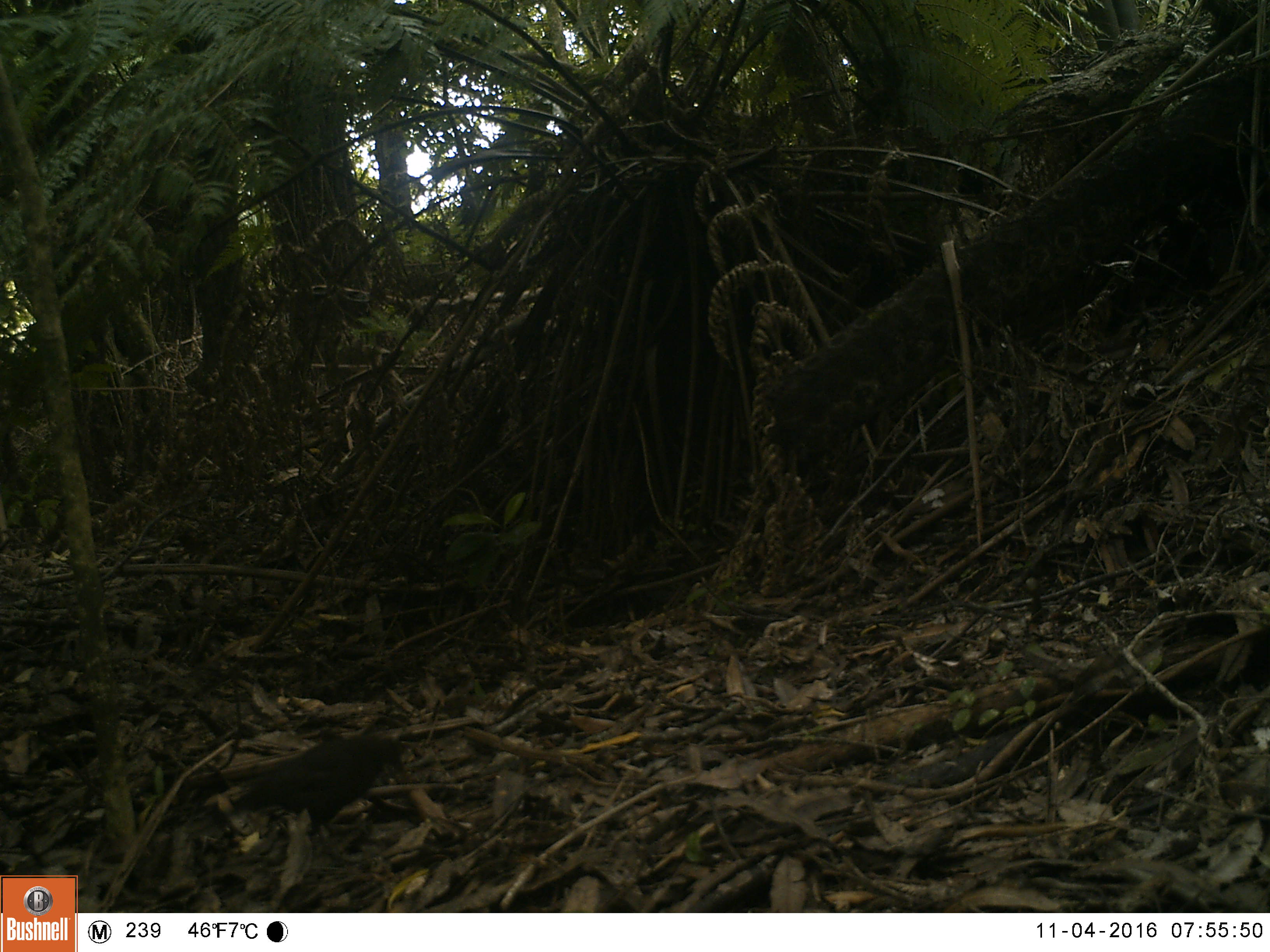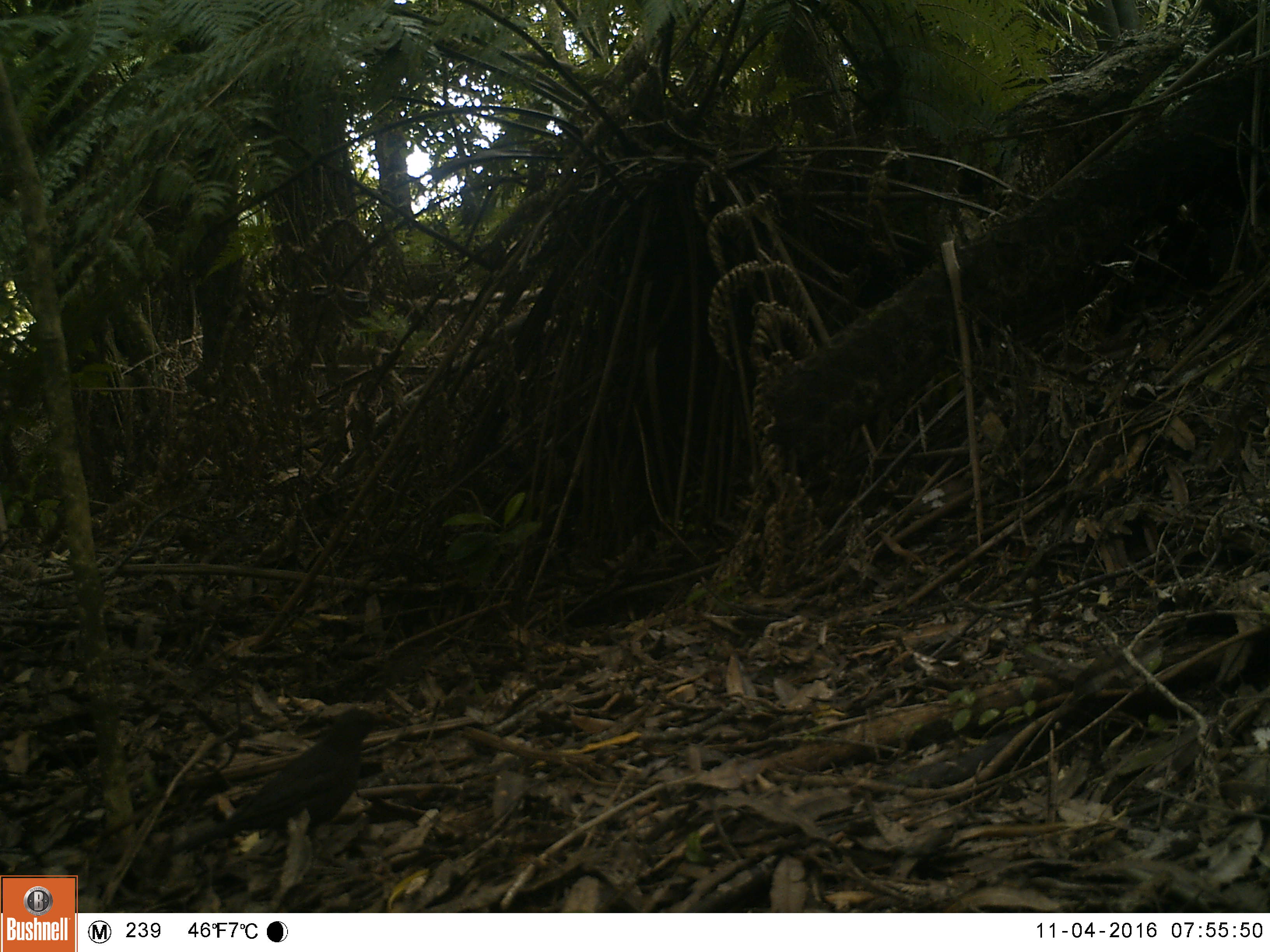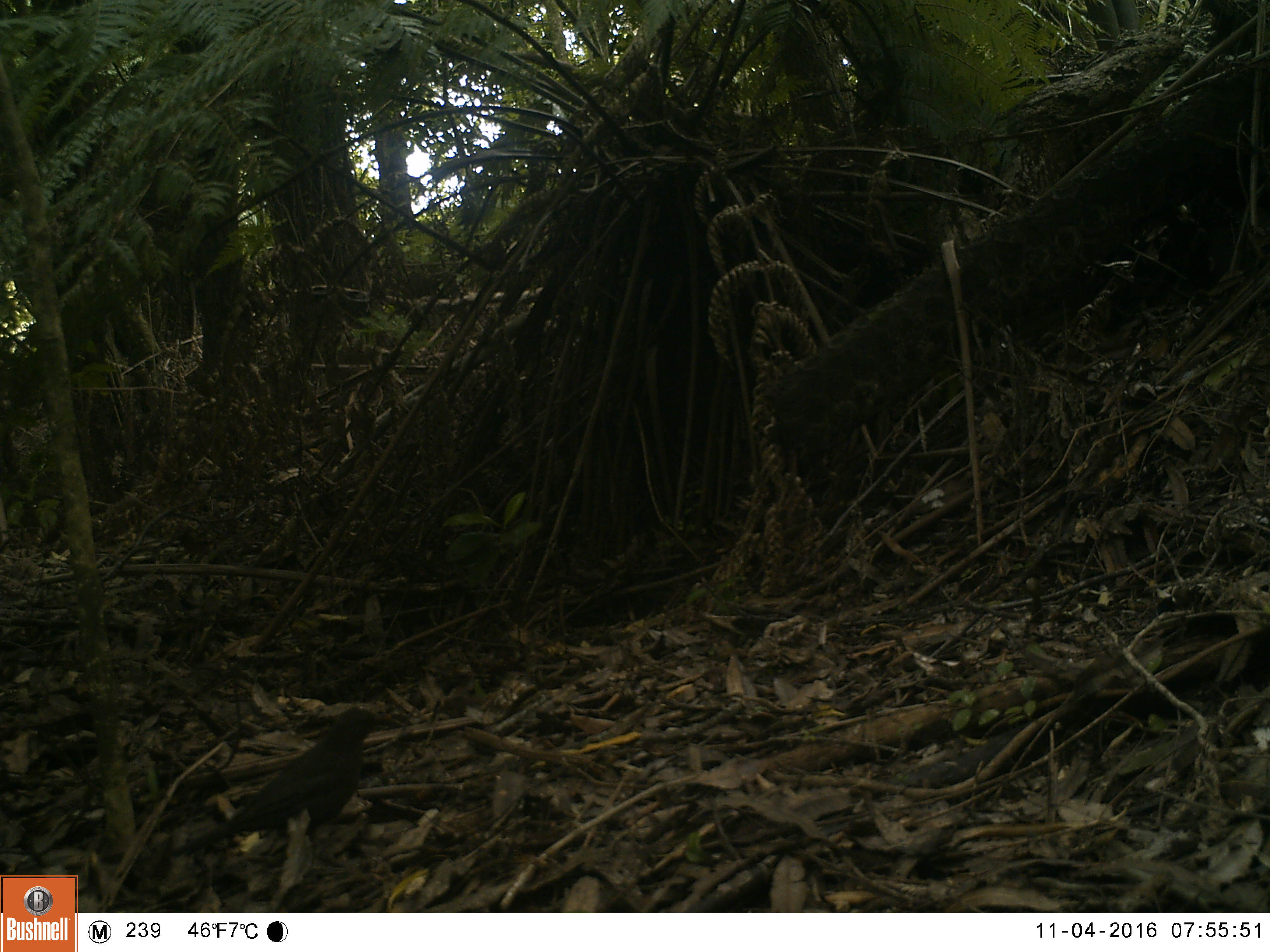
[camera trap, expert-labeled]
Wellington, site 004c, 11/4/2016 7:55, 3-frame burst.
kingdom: Animalia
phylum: Chordata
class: Aves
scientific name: Aves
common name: bird